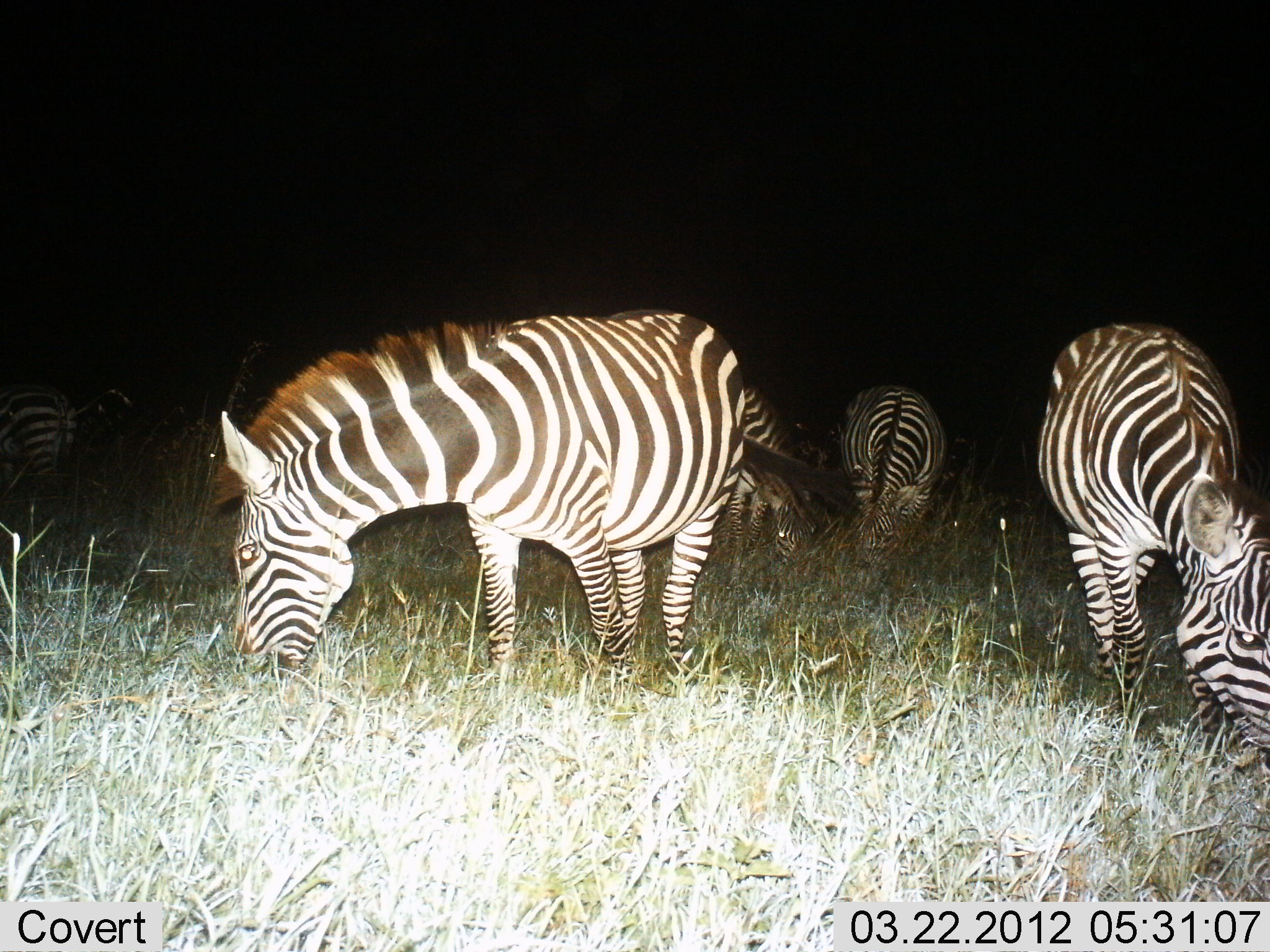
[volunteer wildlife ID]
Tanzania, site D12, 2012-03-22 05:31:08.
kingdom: Animalia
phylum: Chordata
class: Mammalia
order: Perissodactyla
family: Equidae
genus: Equus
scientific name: Equus quagga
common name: plains zebra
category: zebra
Zebra (plains zebra) (Equus quagga), count 5. Behavior (volunteer vote fractions): standing 21%, resting 0%, moving 11%, interacting 0%. Young present (vote fraction): 0%. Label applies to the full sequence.